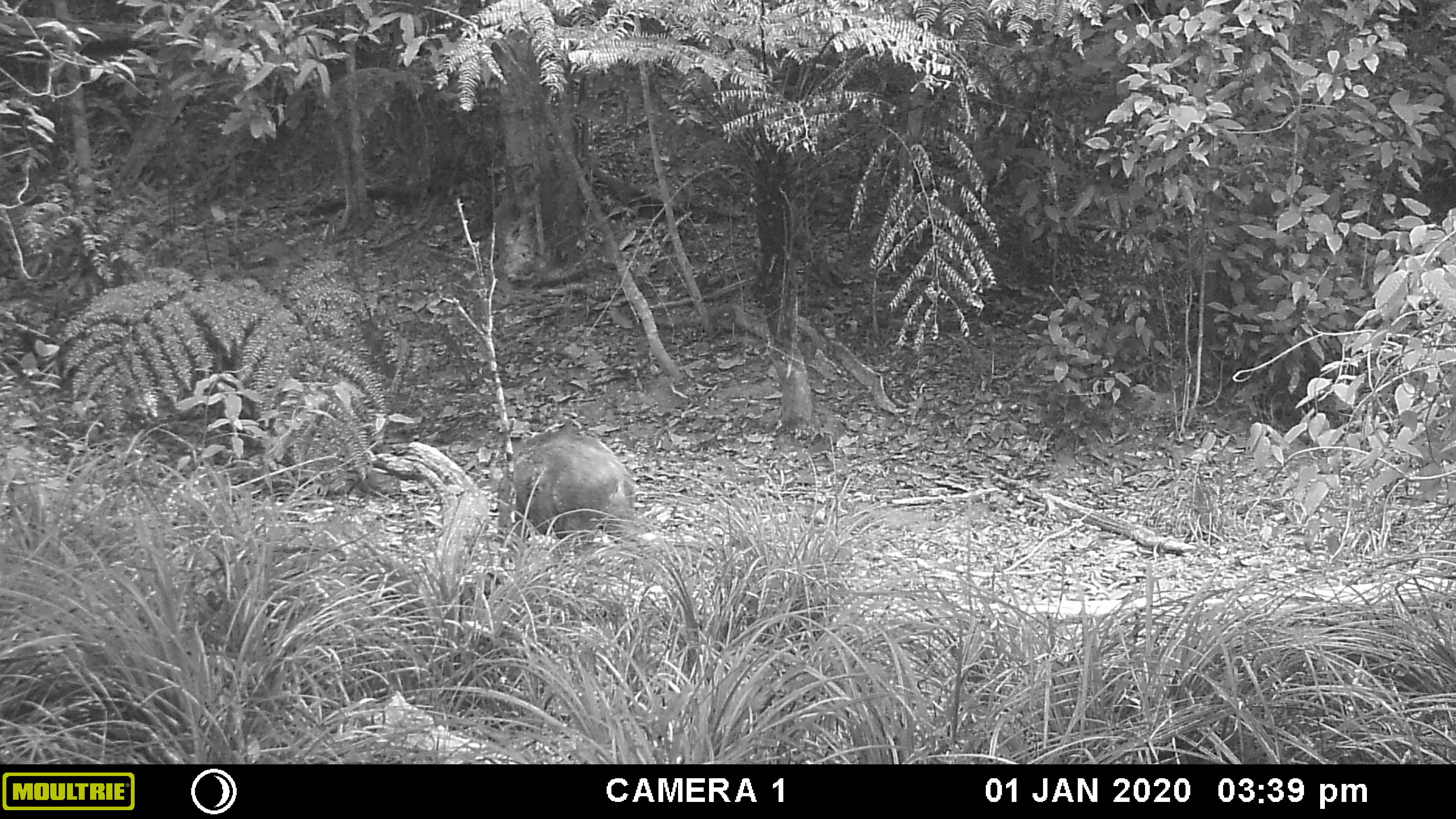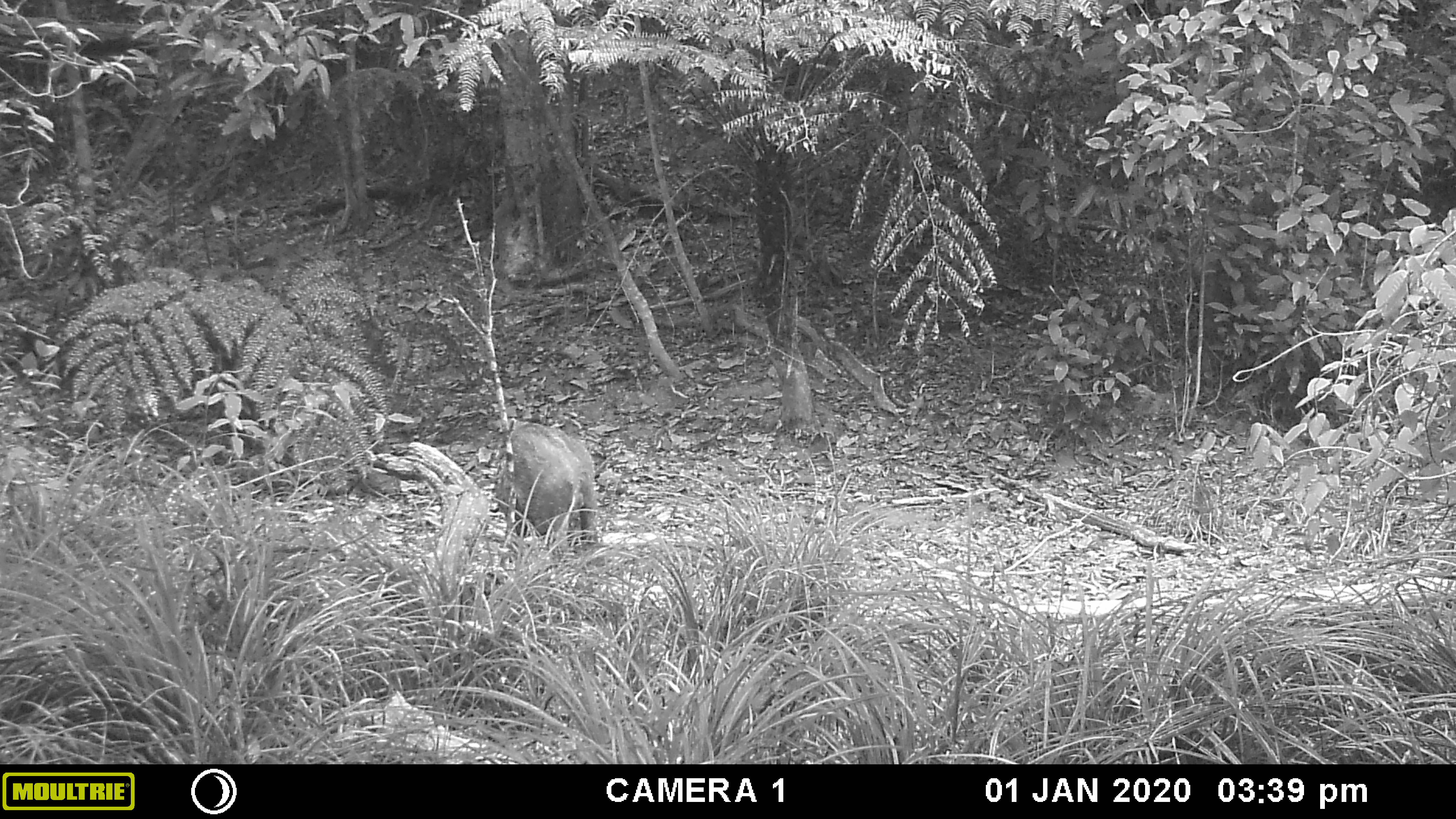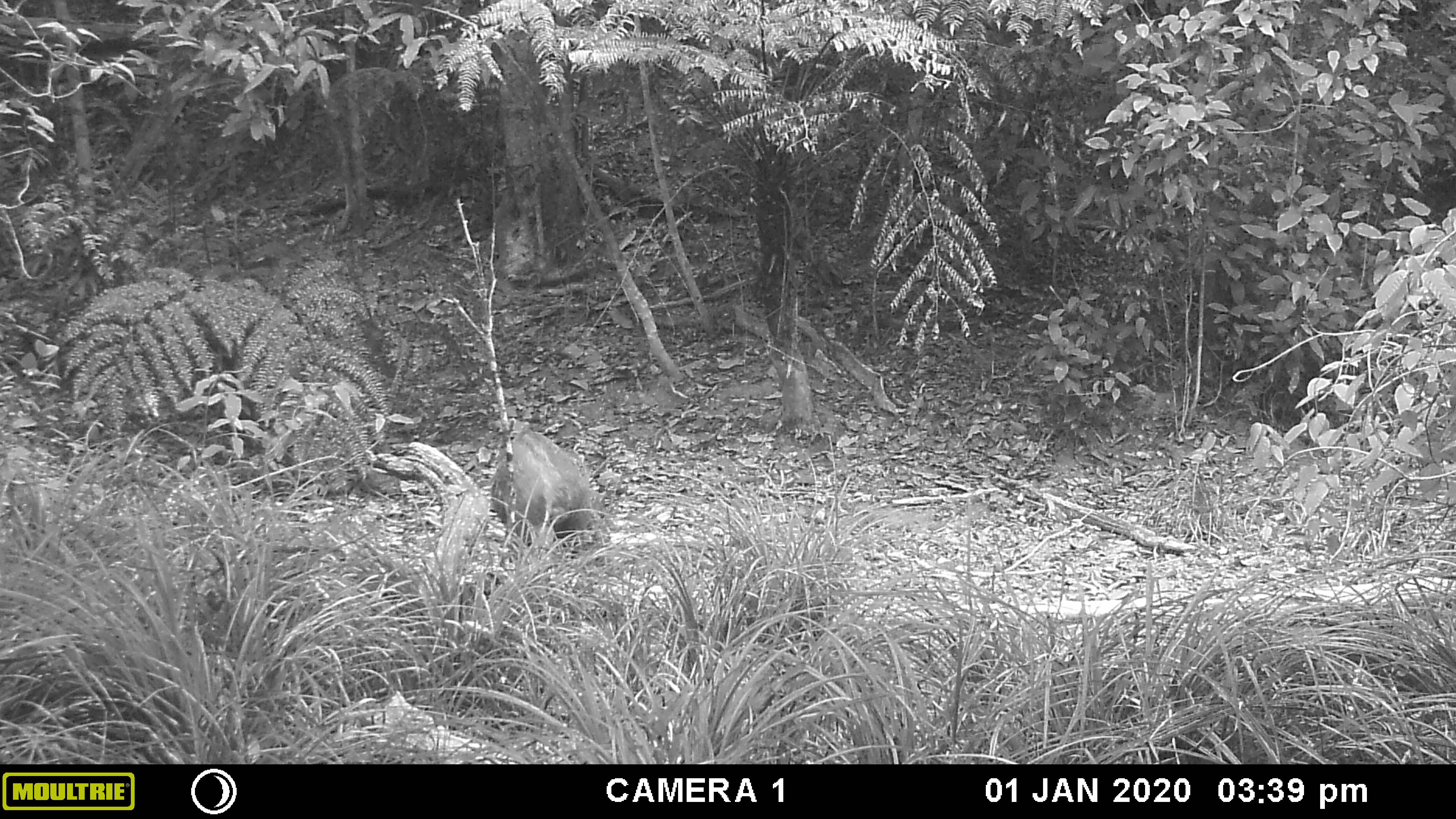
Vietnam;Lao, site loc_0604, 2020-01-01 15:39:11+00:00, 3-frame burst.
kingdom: Animalia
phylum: Chordata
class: Mammalia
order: Artiodactyla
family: Suidae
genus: Sus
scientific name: Sus scrofa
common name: eurasian wild pig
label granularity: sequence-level